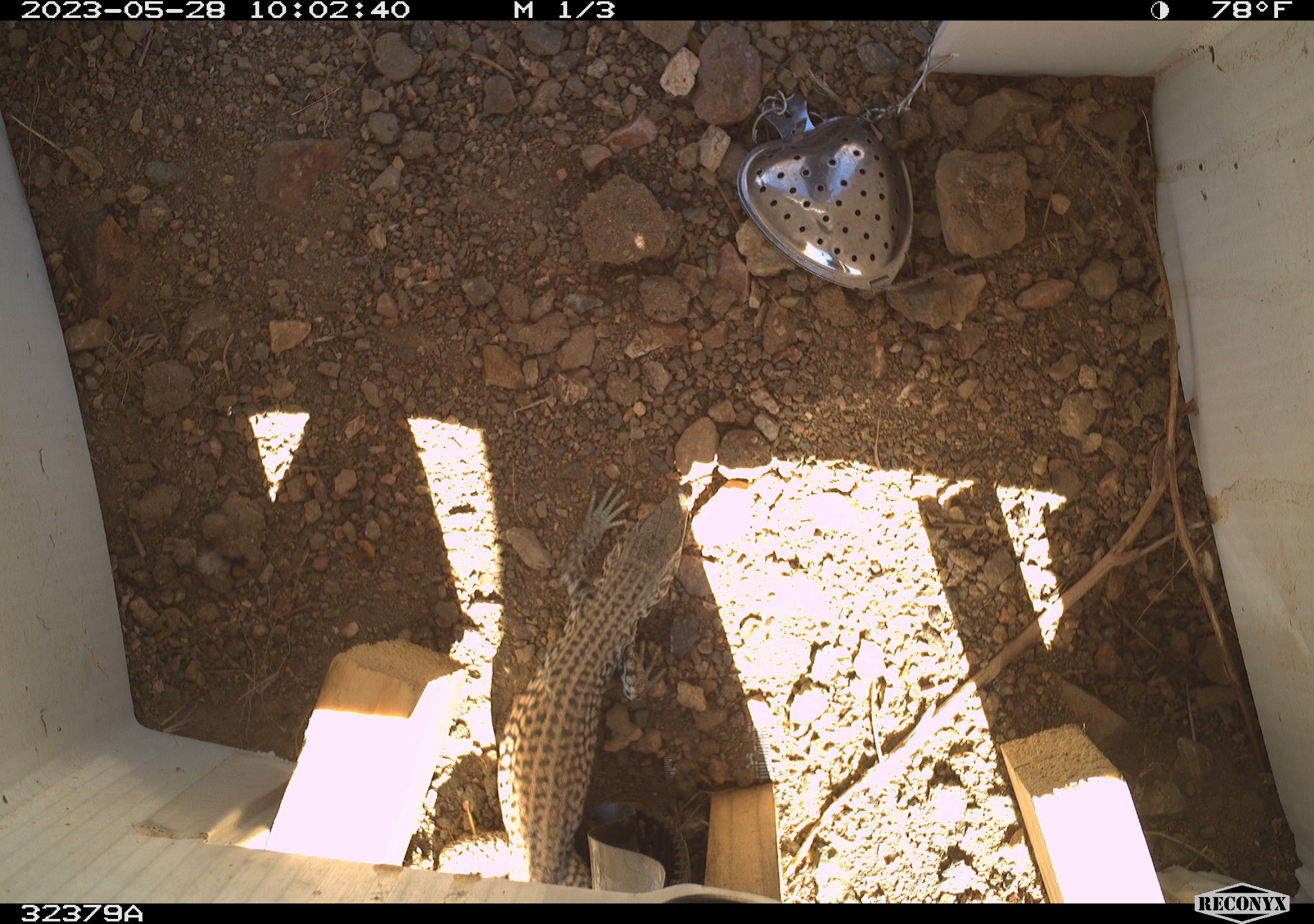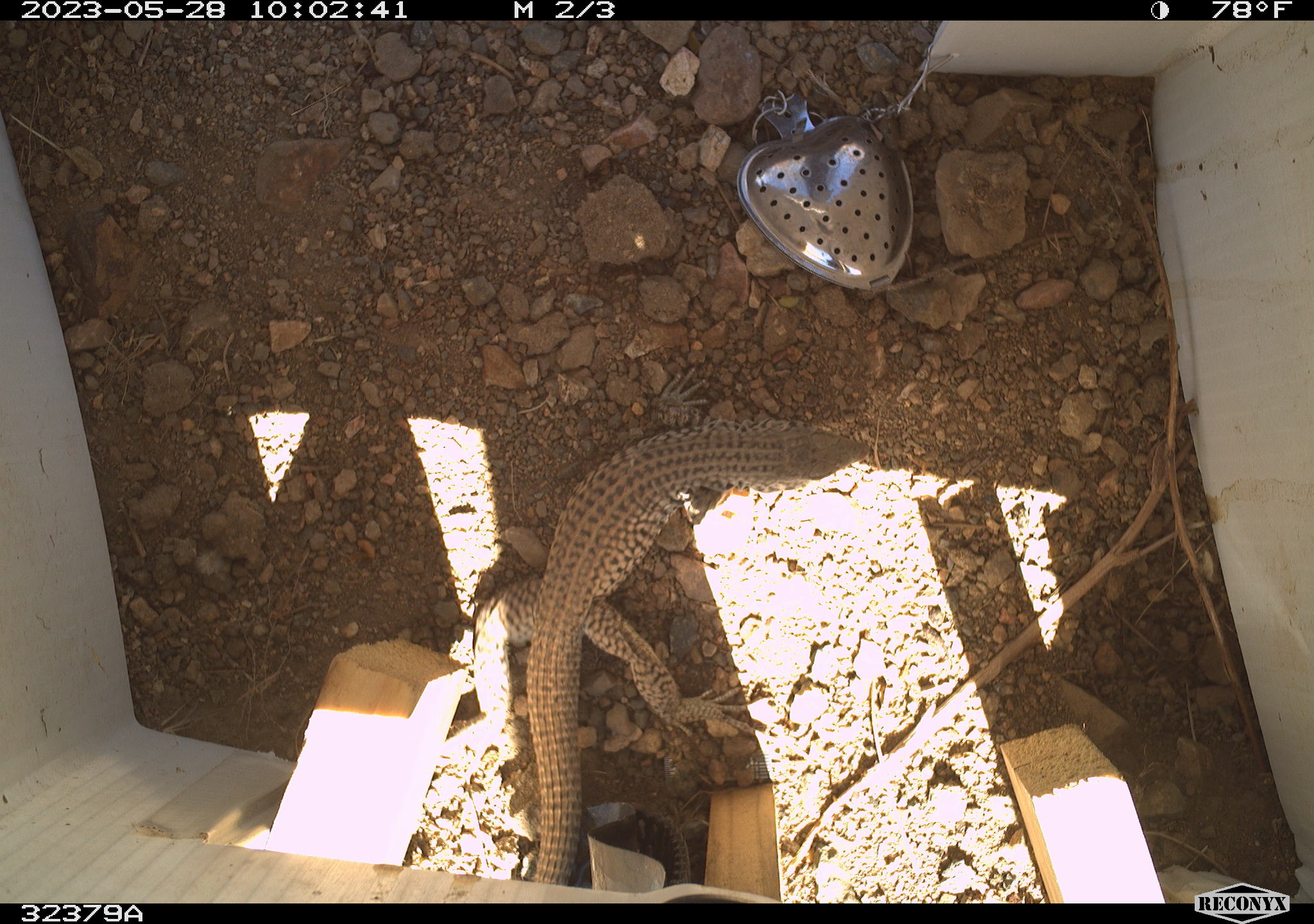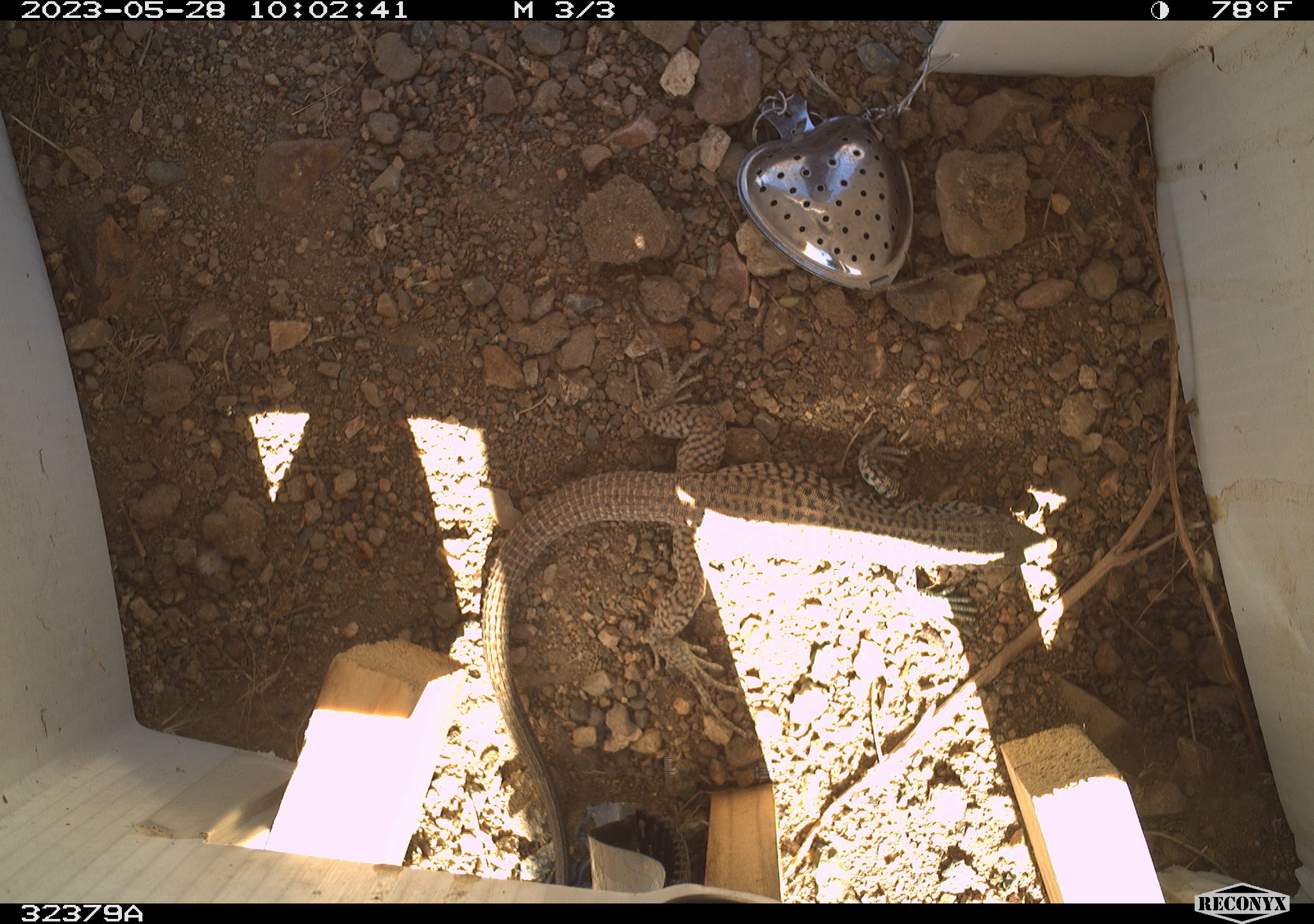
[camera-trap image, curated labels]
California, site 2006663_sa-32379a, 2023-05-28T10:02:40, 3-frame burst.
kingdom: Animalia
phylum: Chordata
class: Reptilia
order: Squamata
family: Teiidae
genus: Aspidoscelis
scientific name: Aspidoscelis tigris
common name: western whiptail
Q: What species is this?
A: Western whiptail (Aspidoscelis tigris).